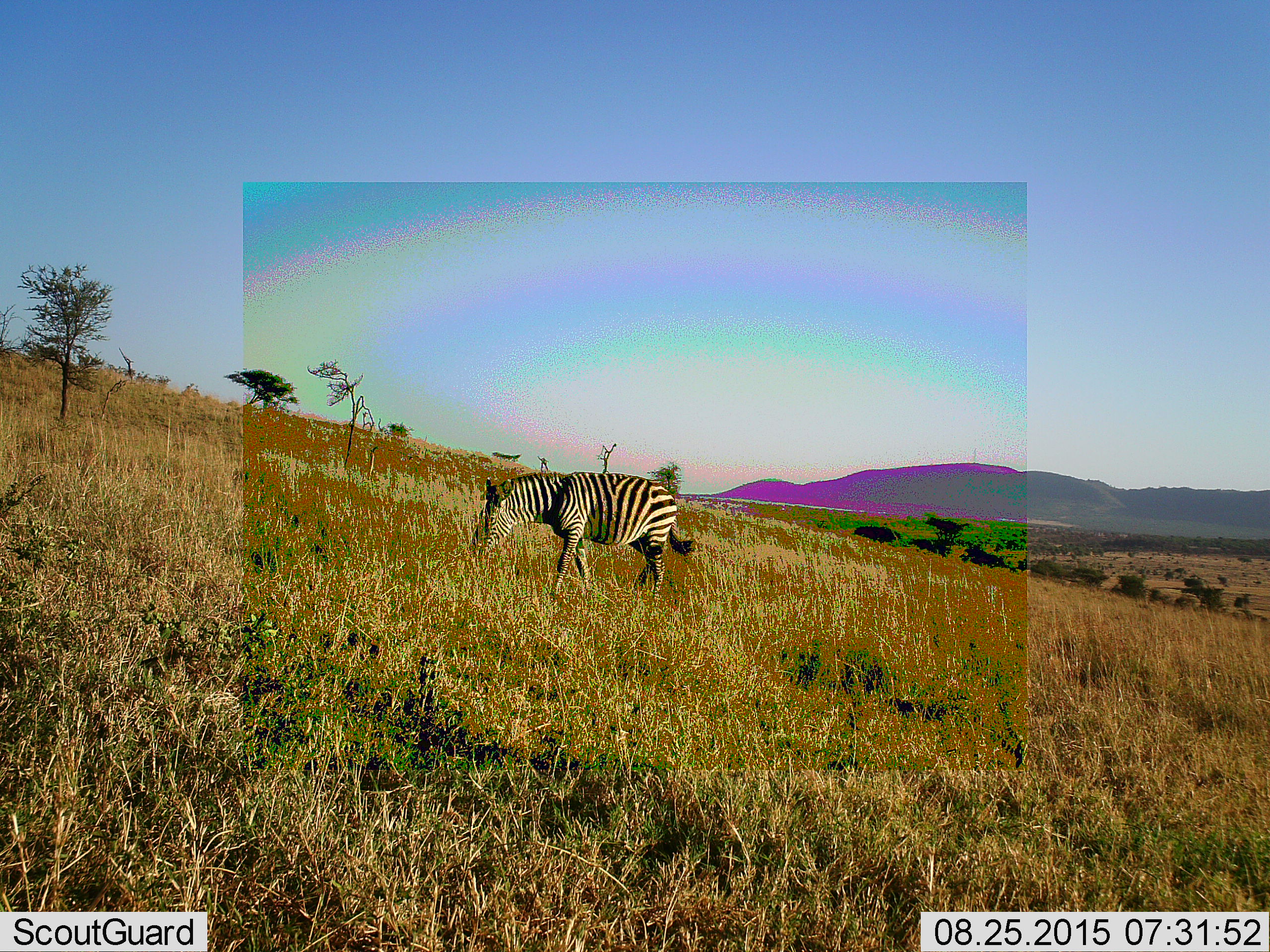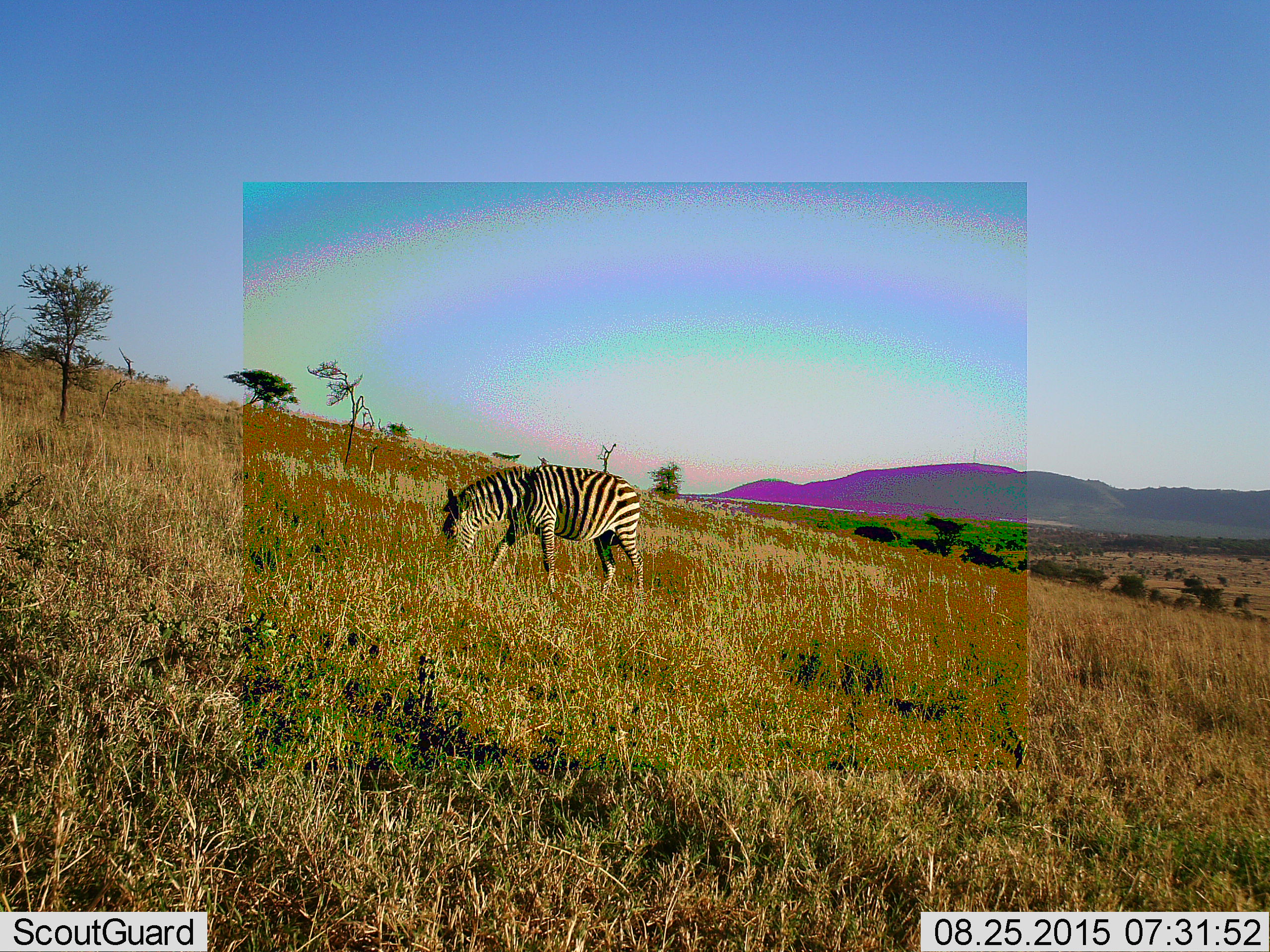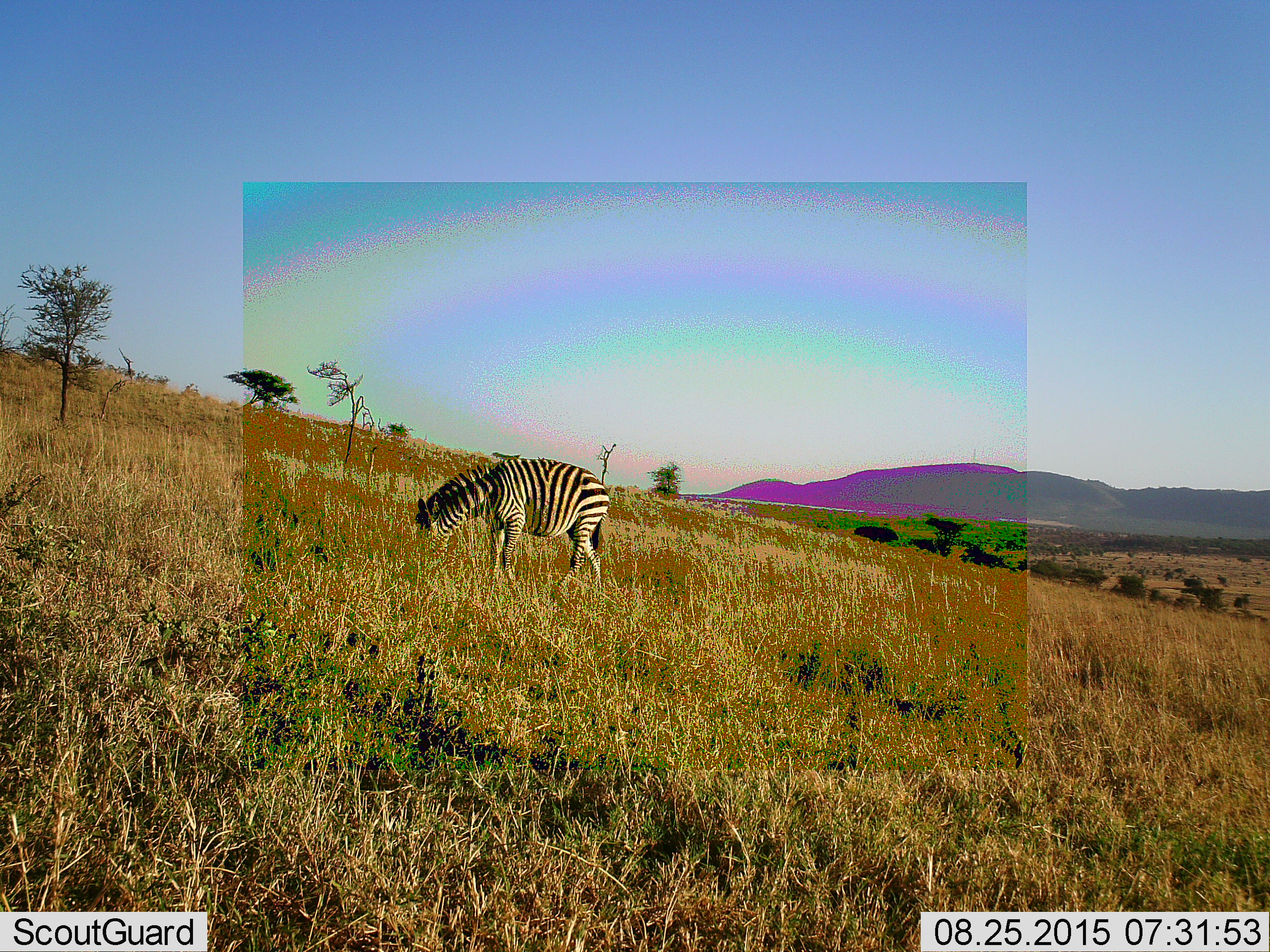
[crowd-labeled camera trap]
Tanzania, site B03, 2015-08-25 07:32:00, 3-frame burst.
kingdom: Animalia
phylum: Chordata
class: Mammalia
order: Perissodactyla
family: Equidae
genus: Equus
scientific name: Equus quagga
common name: plains zebra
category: zebra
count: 1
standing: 28%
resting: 0%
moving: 39%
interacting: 0%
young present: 0%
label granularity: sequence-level